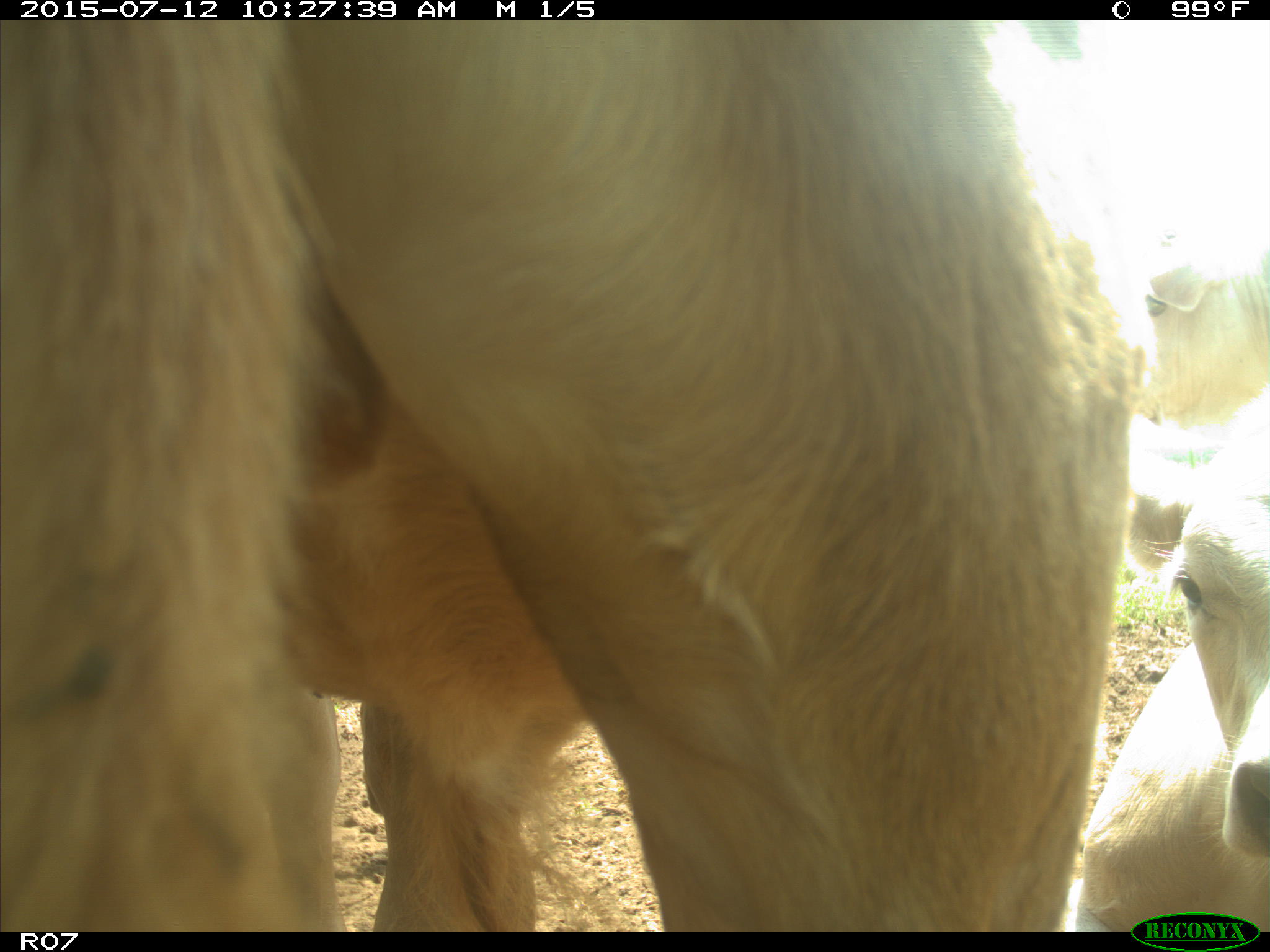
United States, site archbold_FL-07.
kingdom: Animalia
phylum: Chordata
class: Mammalia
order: Artiodactyla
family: Bovidae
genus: Bos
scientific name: Bos taurus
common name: domestic cow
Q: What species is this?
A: Bos taurus (domestic cow).